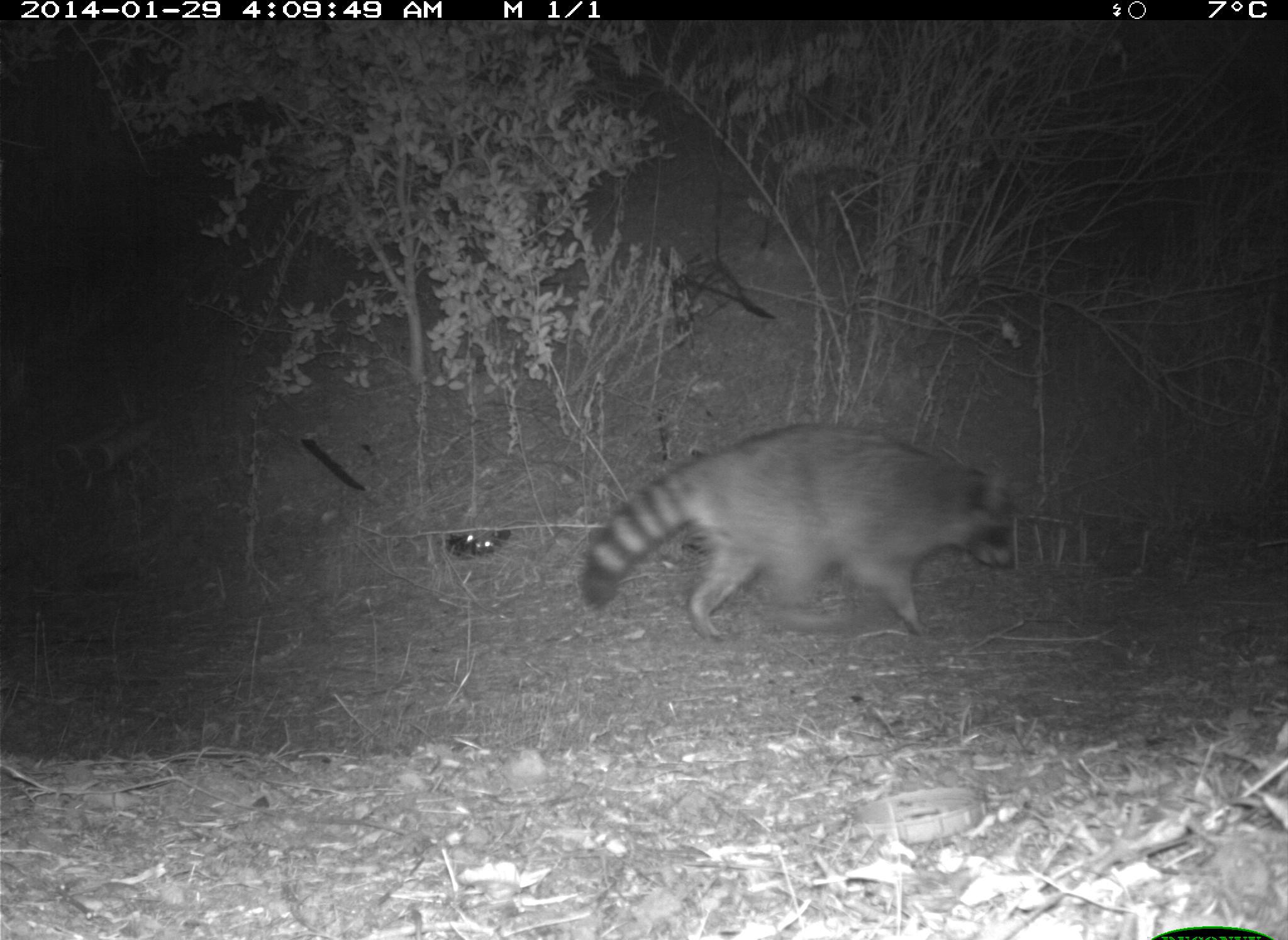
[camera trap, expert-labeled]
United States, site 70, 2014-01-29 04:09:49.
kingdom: Animalia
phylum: Chordata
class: Mammalia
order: Carnivora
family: Procyonidae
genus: Procyon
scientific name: Procyon lotor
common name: raccoon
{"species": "raccoon (Procyon lotor)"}